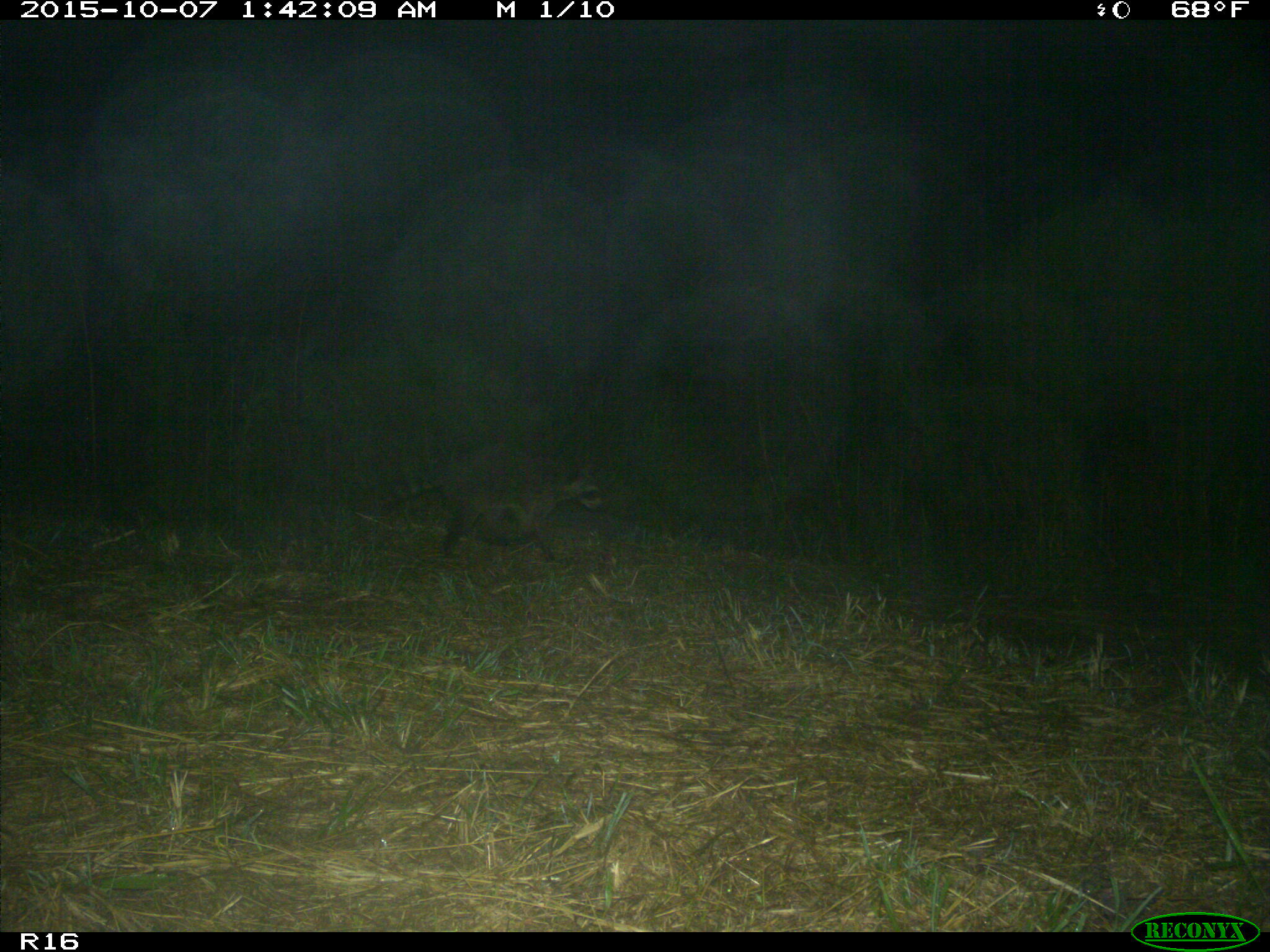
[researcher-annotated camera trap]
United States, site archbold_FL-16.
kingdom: Animalia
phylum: Chordata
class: Mammalia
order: Carnivora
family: Procyonidae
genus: Procyon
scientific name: Procyon lotor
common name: common raccoon